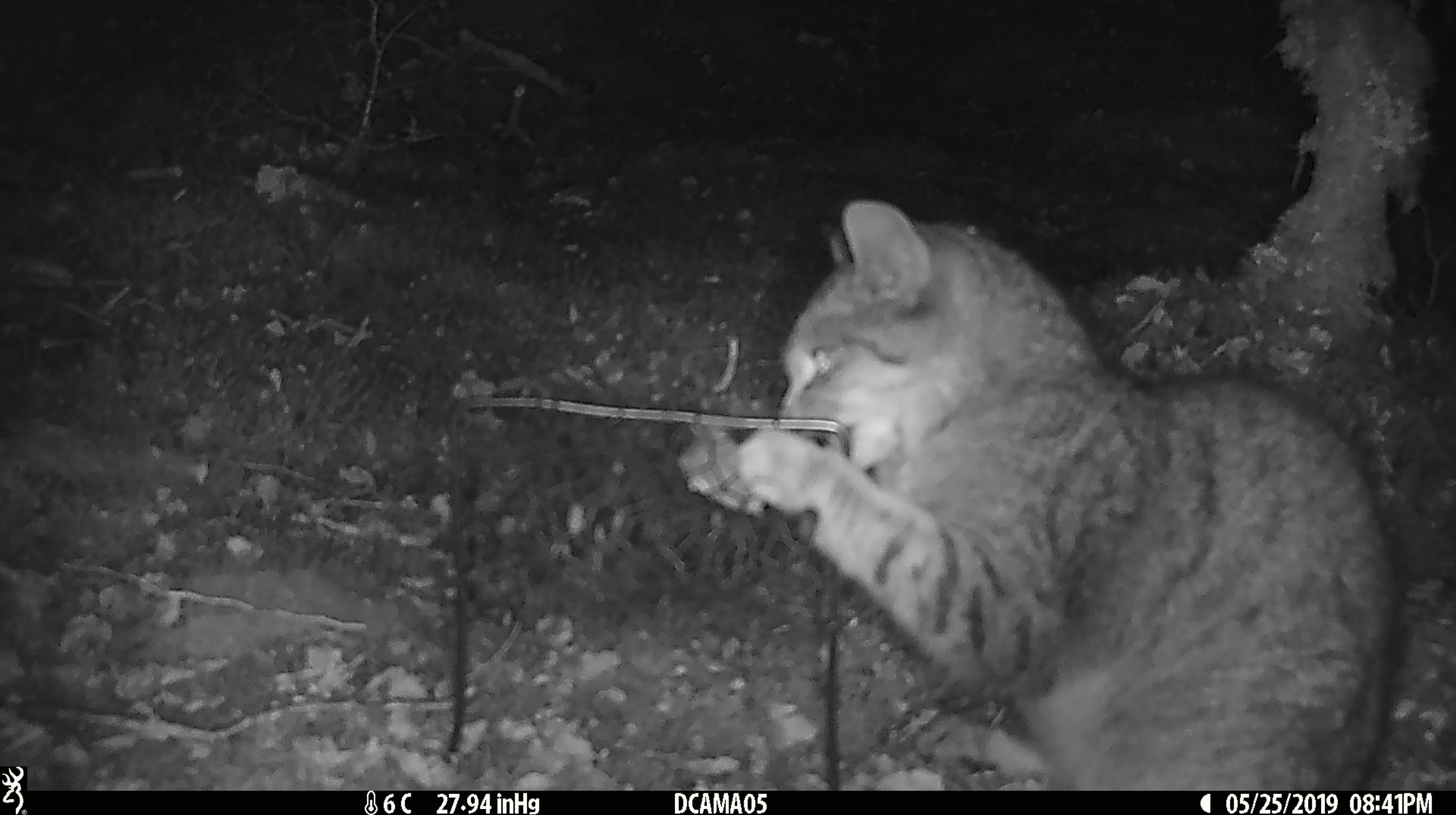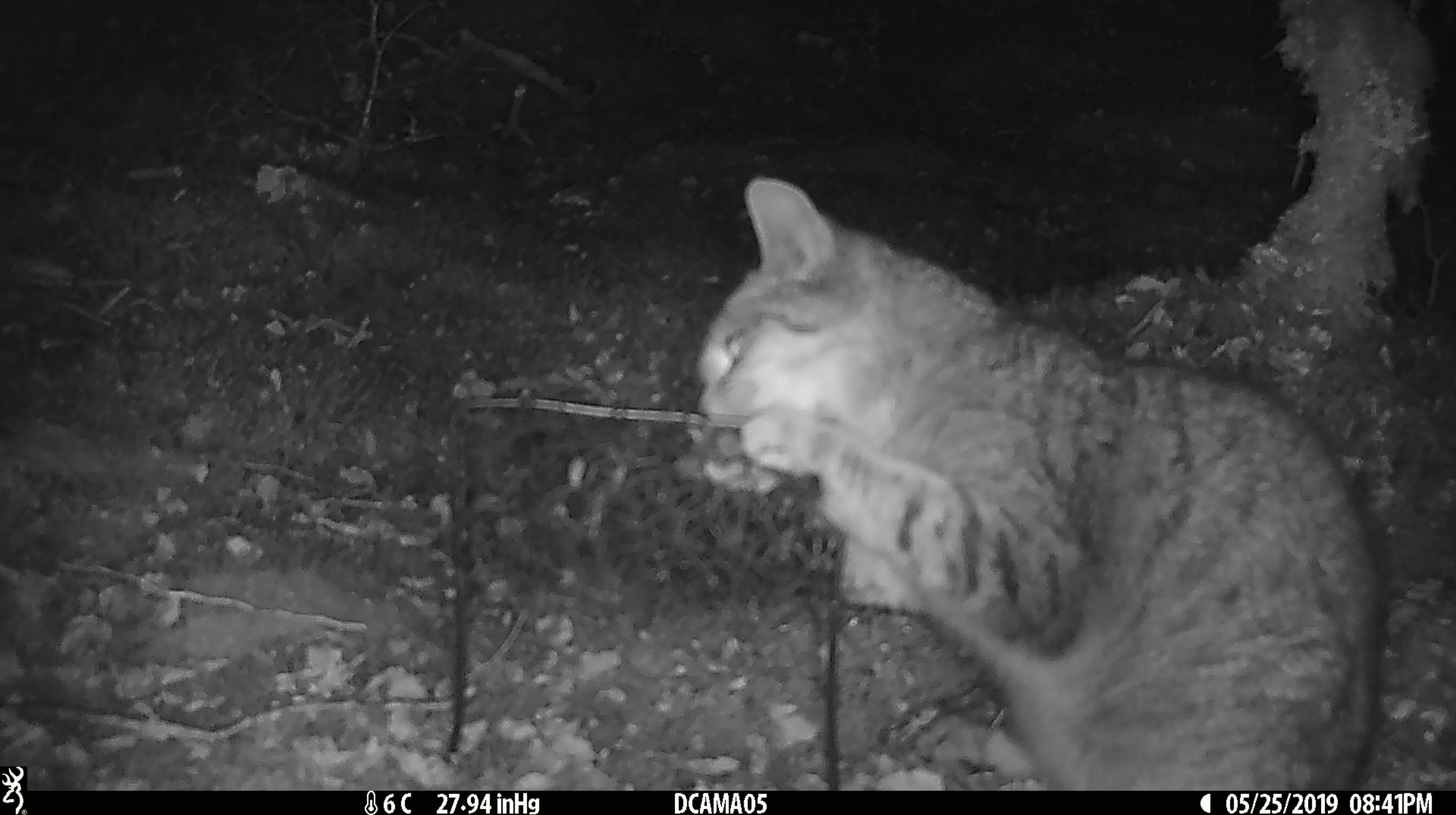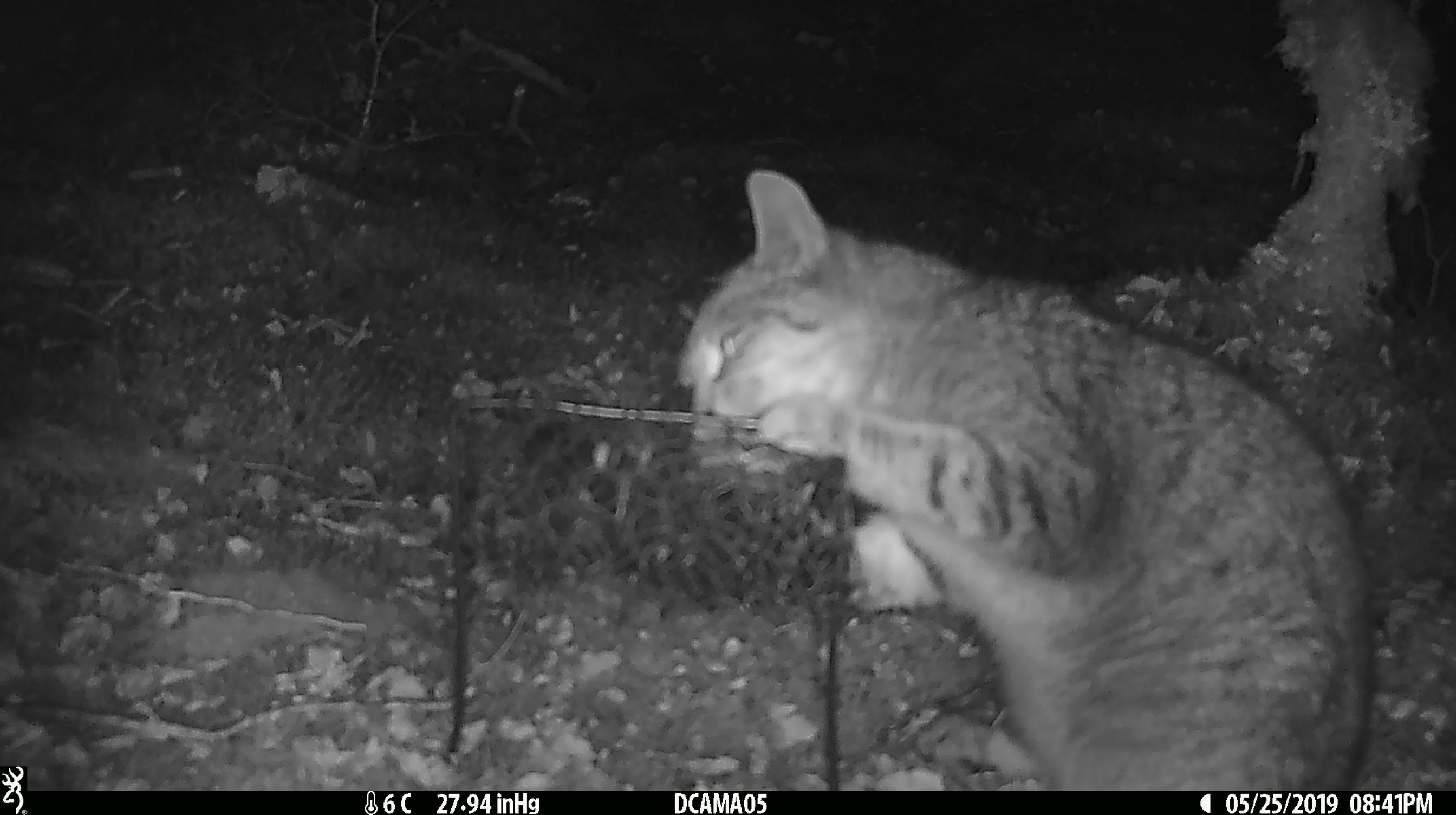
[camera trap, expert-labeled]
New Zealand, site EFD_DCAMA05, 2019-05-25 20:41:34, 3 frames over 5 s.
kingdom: Animalia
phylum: Chordata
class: Mammalia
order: Carnivora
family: Felidae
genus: Felis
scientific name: Felis catus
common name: domestic cat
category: cat